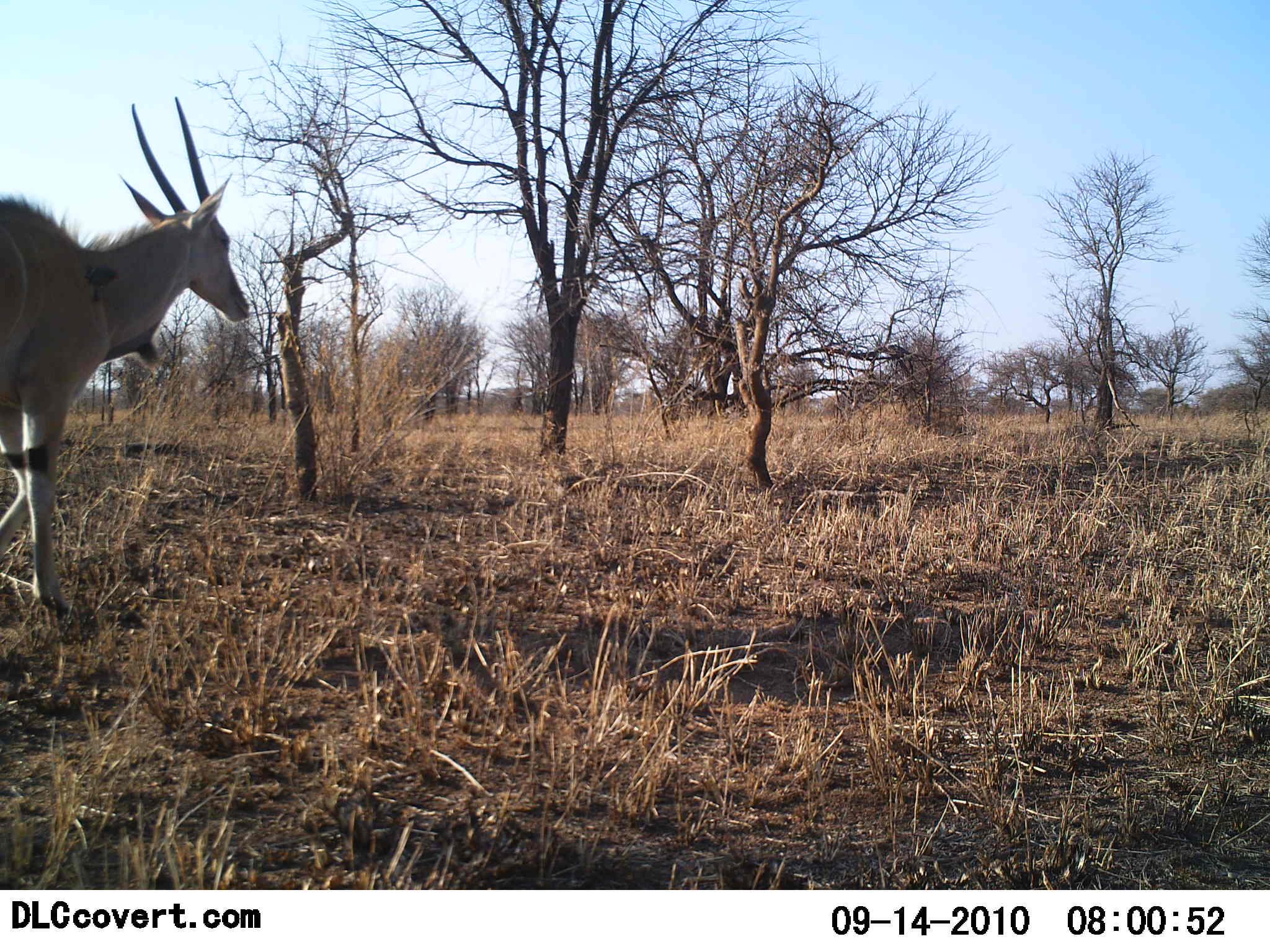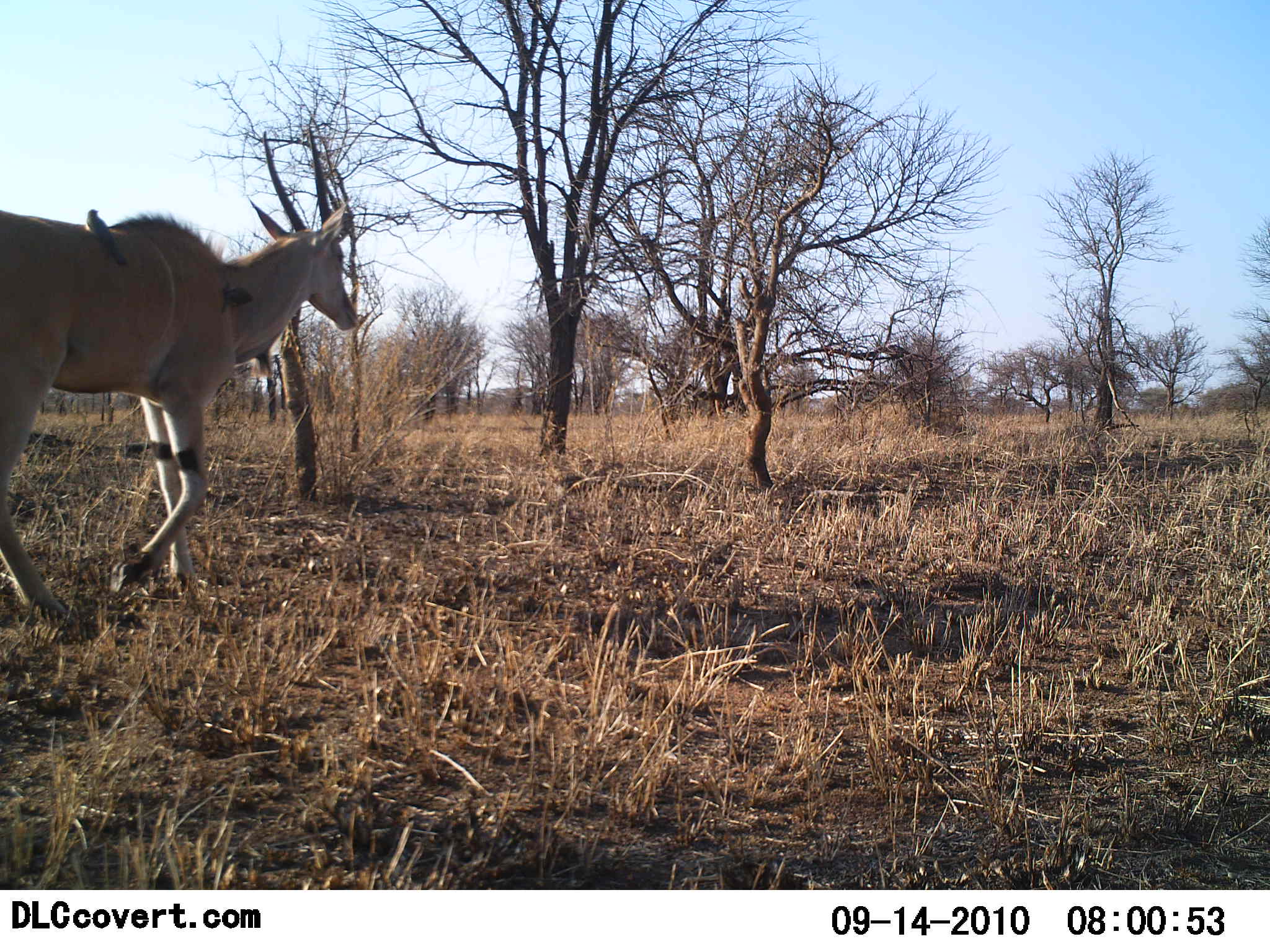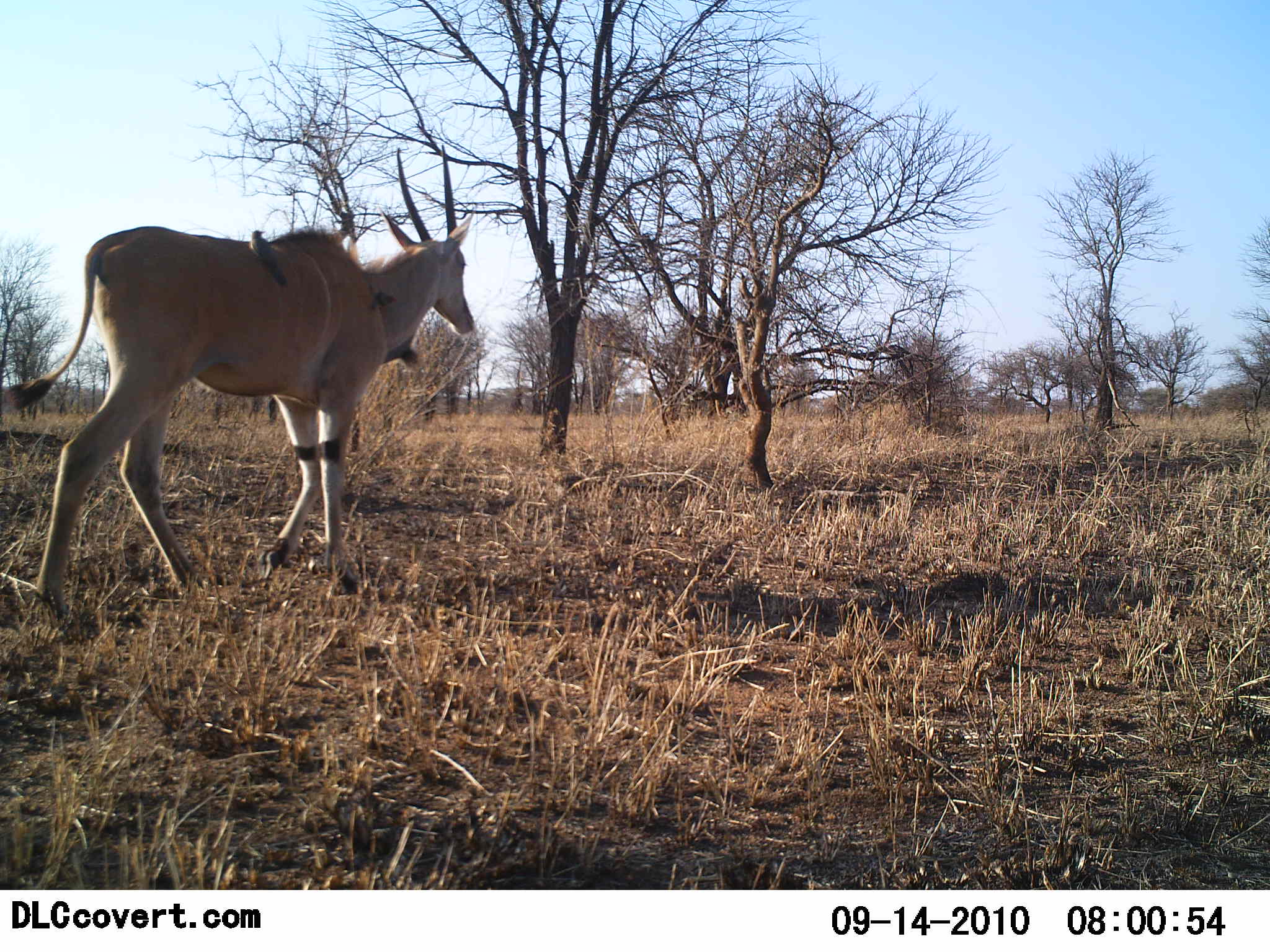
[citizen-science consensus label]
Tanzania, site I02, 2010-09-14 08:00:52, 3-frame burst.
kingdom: Animalia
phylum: Chordata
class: Mammalia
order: Artiodactyla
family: Bovidae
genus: Tragelaphus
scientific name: Tragelaphus oryx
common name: eland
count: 1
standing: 0%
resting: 0%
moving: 100%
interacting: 0%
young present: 5%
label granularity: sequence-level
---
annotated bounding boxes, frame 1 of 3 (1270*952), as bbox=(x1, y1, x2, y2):
animal: bbox=(0, 98, 254, 619)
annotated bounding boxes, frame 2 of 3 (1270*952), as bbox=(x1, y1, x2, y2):
animal: bbox=(0, 121, 359, 630)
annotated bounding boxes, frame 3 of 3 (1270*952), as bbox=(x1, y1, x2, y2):
animal: bbox=(0, 143, 480, 621)